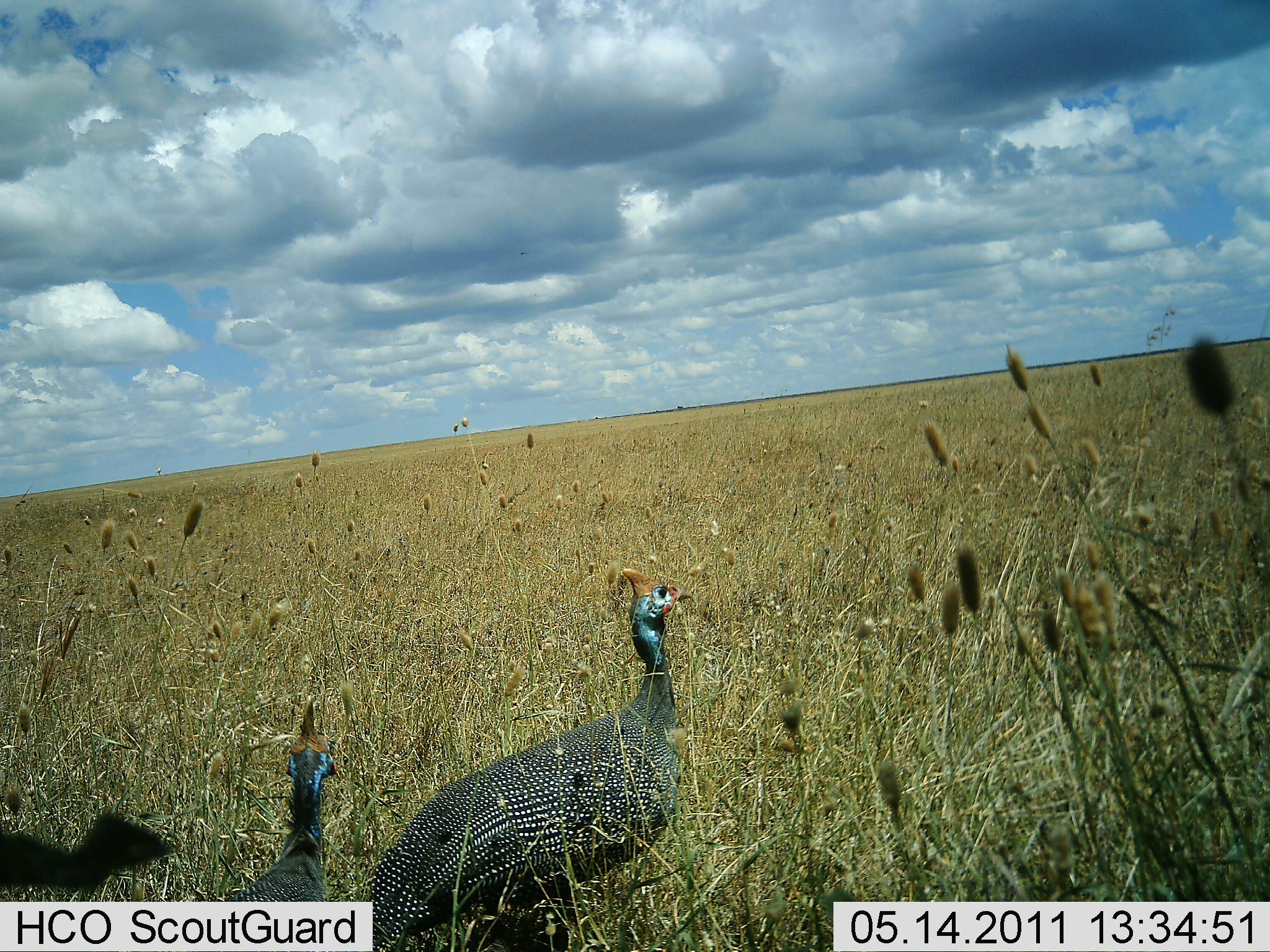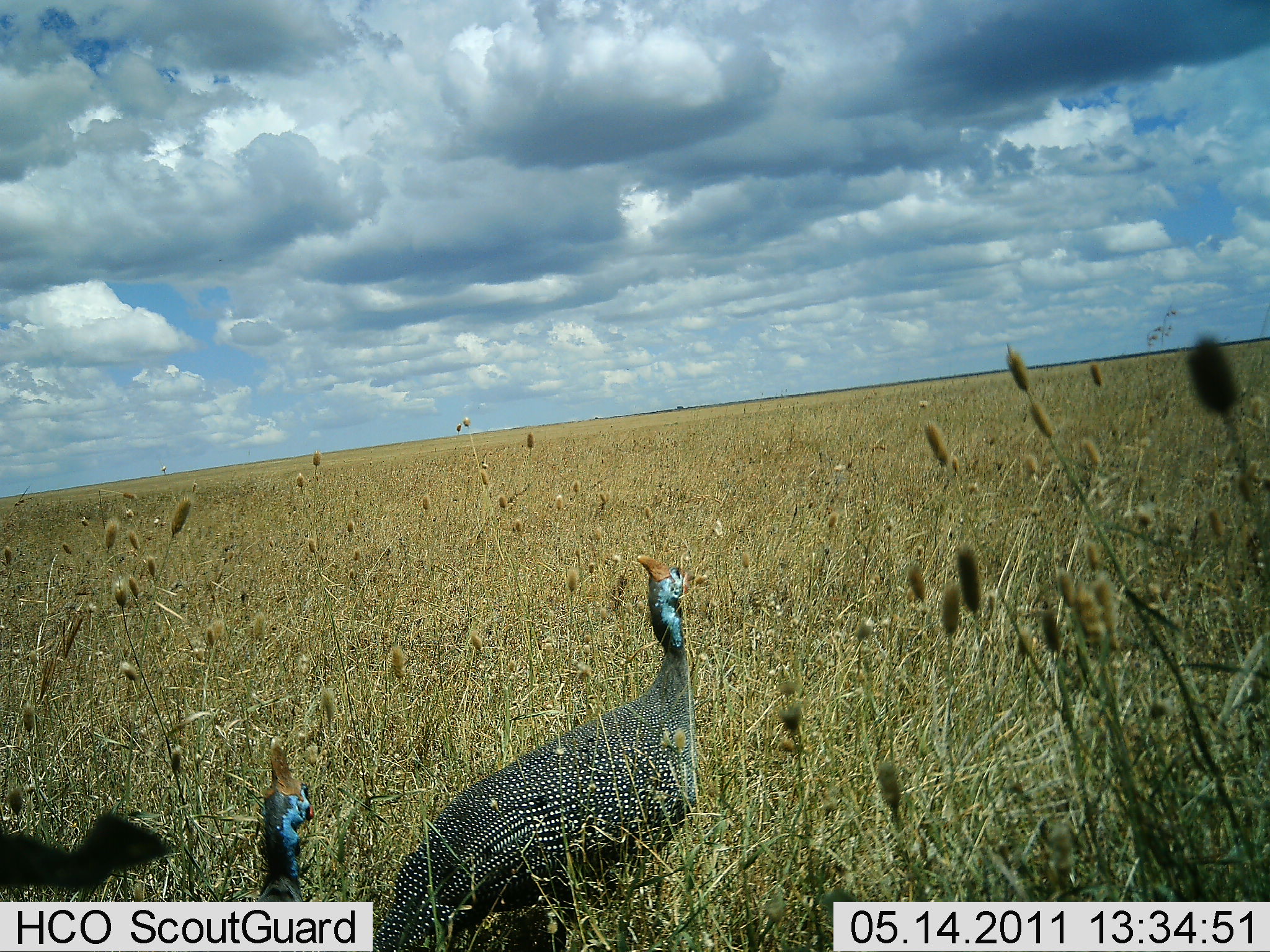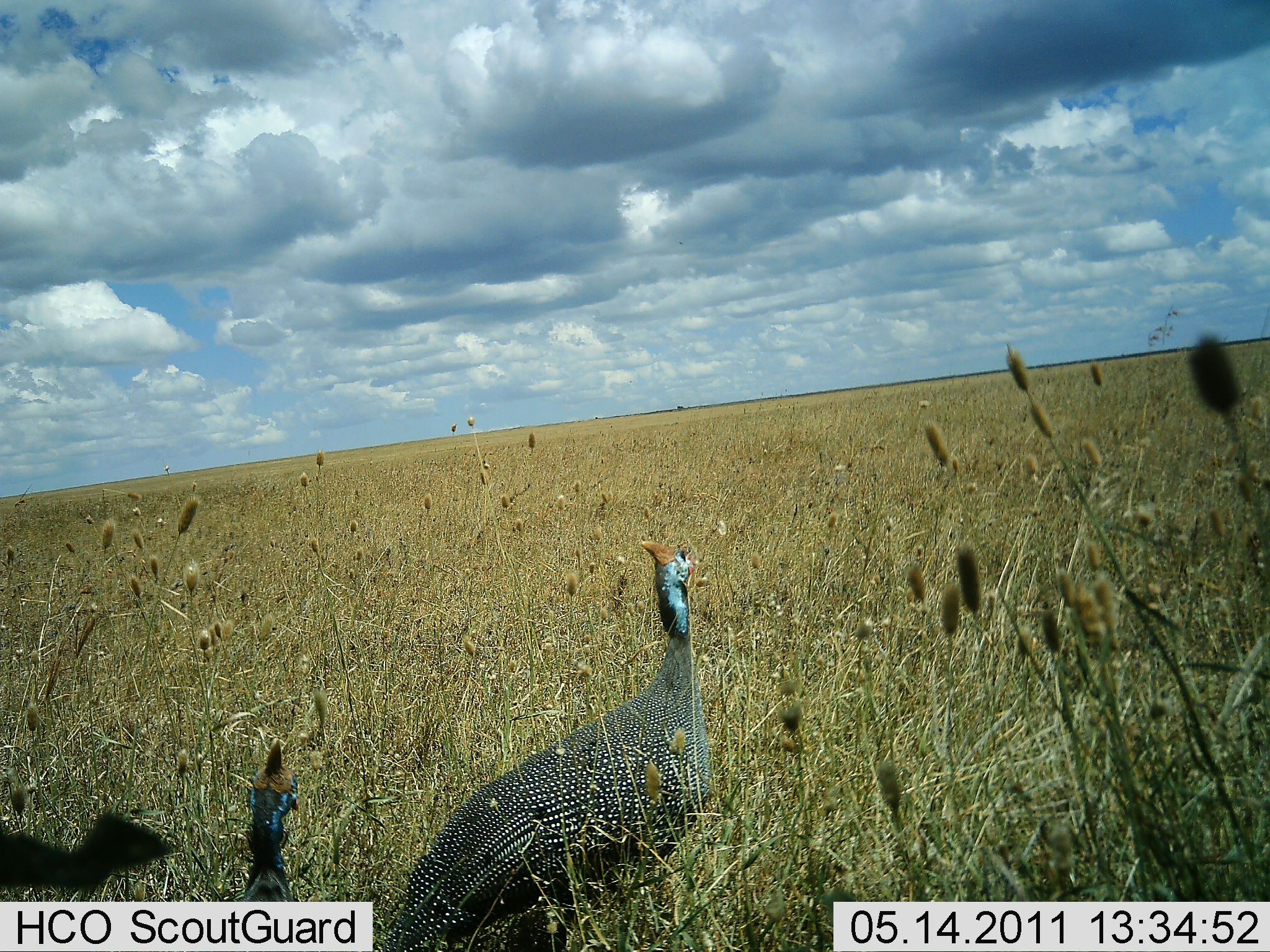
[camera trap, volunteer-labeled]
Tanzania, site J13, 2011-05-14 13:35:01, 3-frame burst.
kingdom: Animalia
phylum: Chordata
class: Aves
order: Galliformes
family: Numididae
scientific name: Numididae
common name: guinea fowl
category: guineafowl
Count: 2.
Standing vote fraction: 54%.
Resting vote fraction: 0%.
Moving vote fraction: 46%.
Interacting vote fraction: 0%.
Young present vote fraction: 0%.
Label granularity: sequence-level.